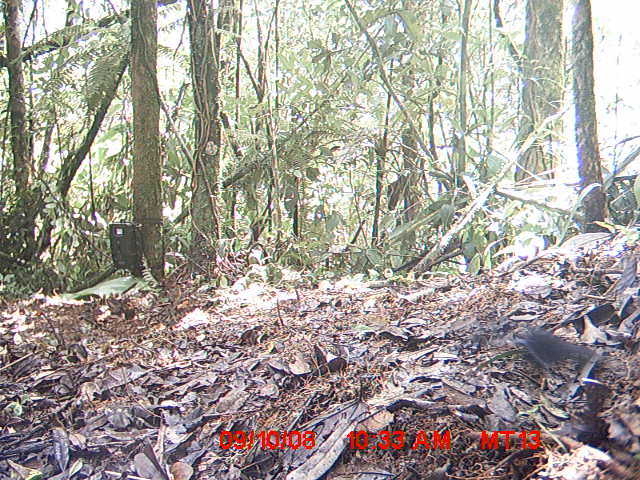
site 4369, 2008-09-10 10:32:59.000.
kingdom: Animalia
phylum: Chordata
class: Aves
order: Passeriformes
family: Muscicapidae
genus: Copsychus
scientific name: Copsychus albospecularis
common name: madagascar magpie-robin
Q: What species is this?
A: Copsychus albospecularis (madagascar magpie-robin).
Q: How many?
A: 1.